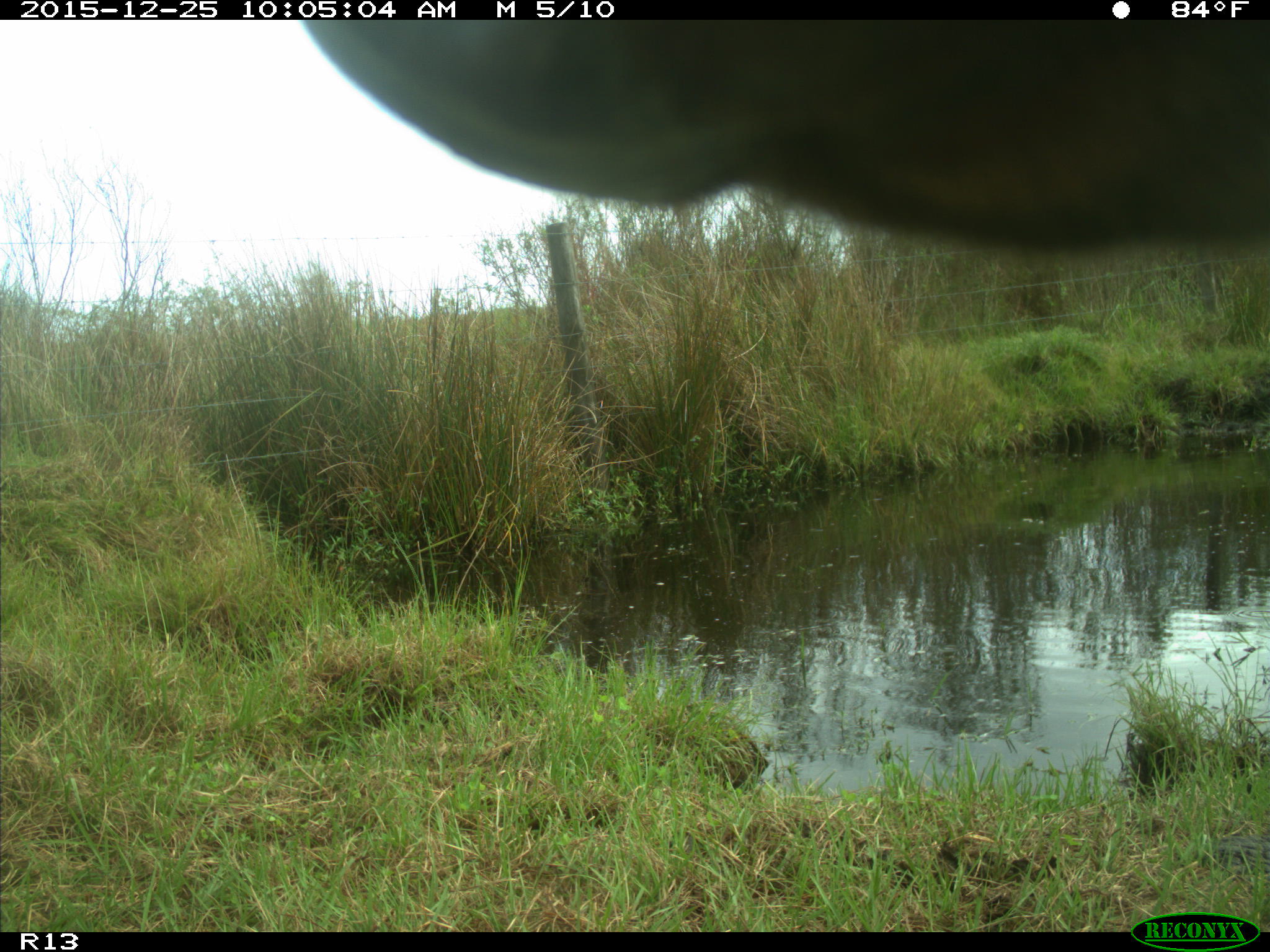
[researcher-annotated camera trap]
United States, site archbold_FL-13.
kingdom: Animalia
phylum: Chordata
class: Mammalia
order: Artiodactyla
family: Bovidae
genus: Bos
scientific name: Bos taurus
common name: domestic cow